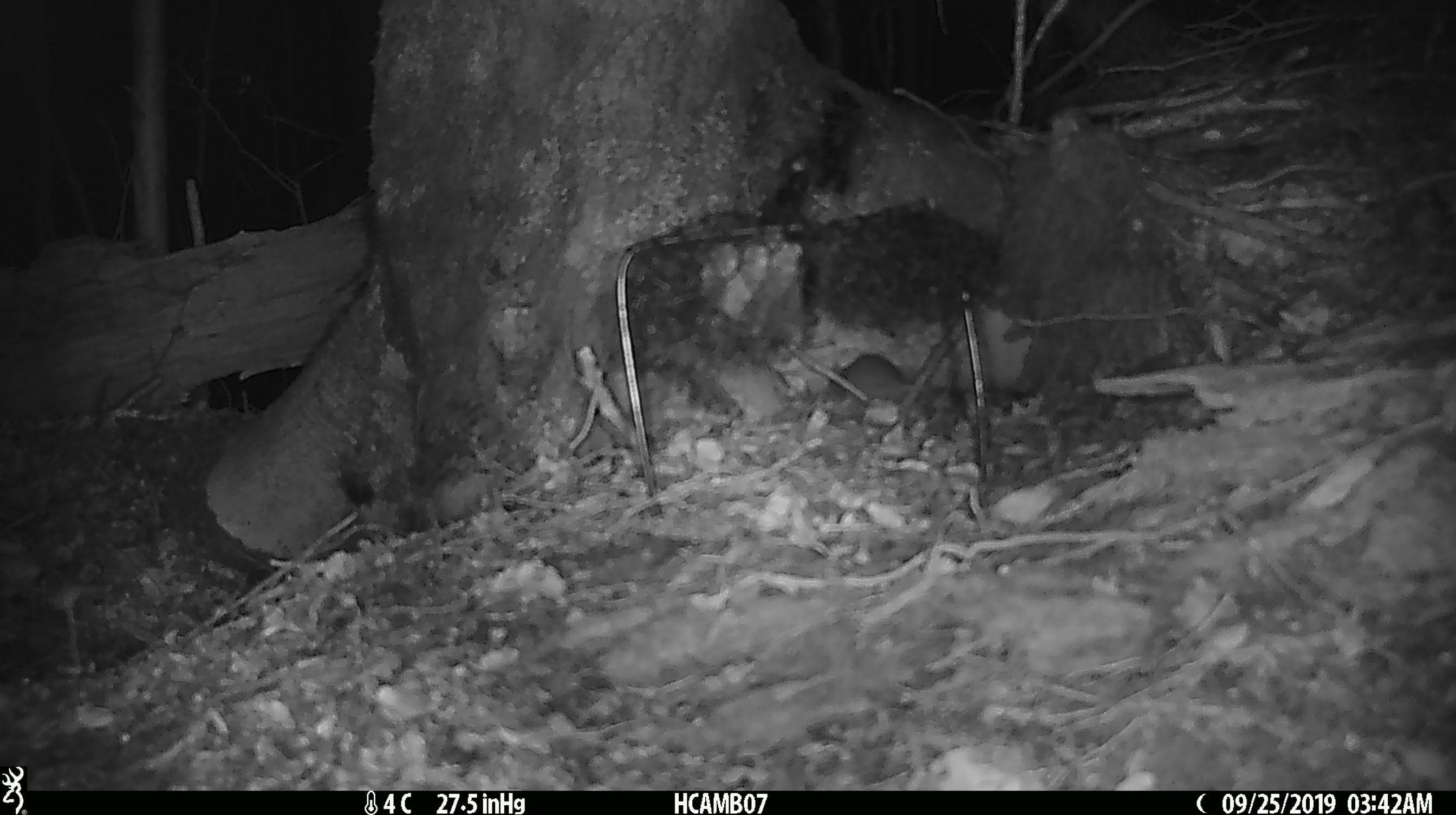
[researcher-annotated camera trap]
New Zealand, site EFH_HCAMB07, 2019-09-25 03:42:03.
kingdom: Animalia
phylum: Chordata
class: Mammalia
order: Rodentia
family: Muridae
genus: Mus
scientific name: Mus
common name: mouse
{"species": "mouse (Mus)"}